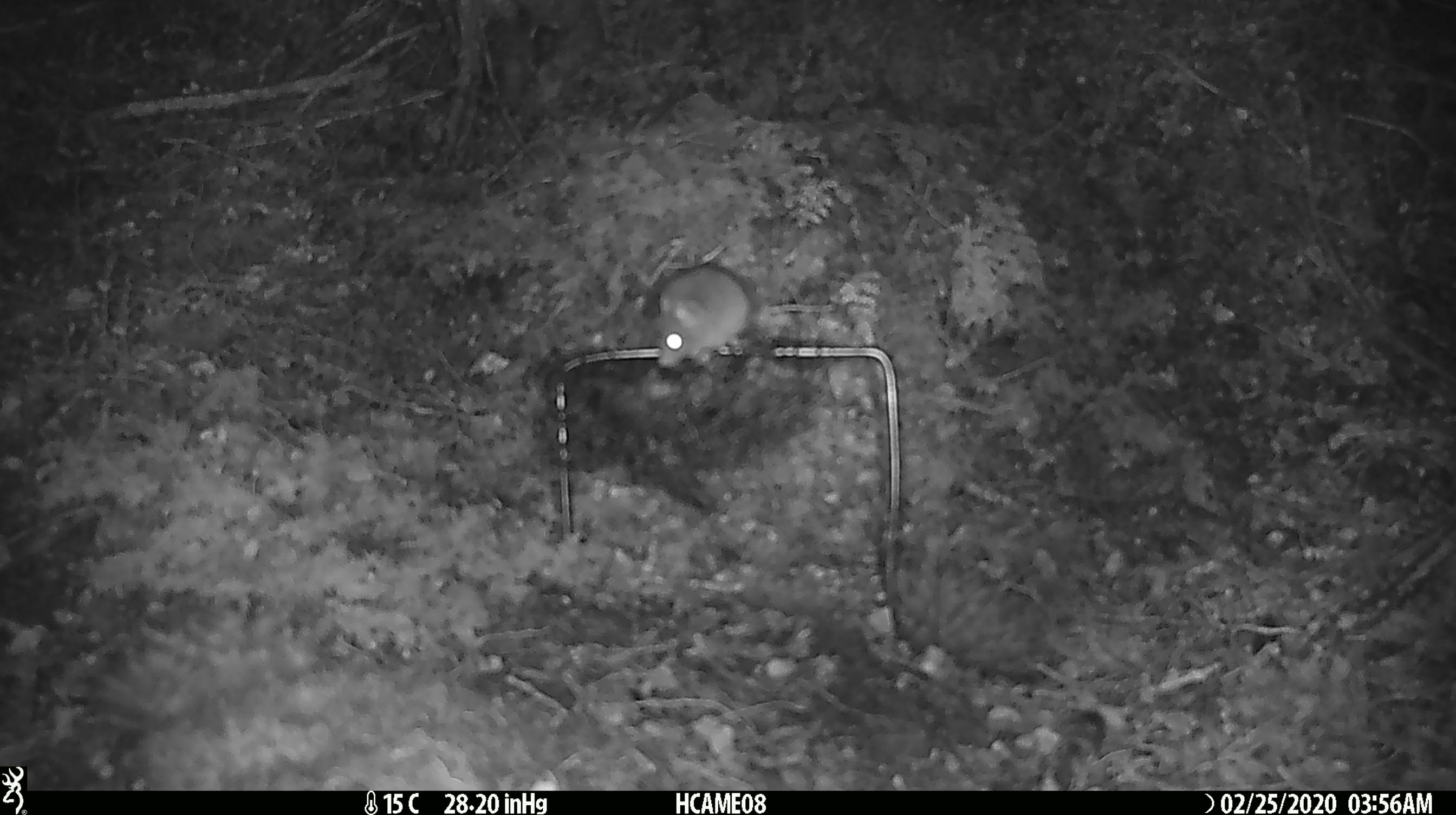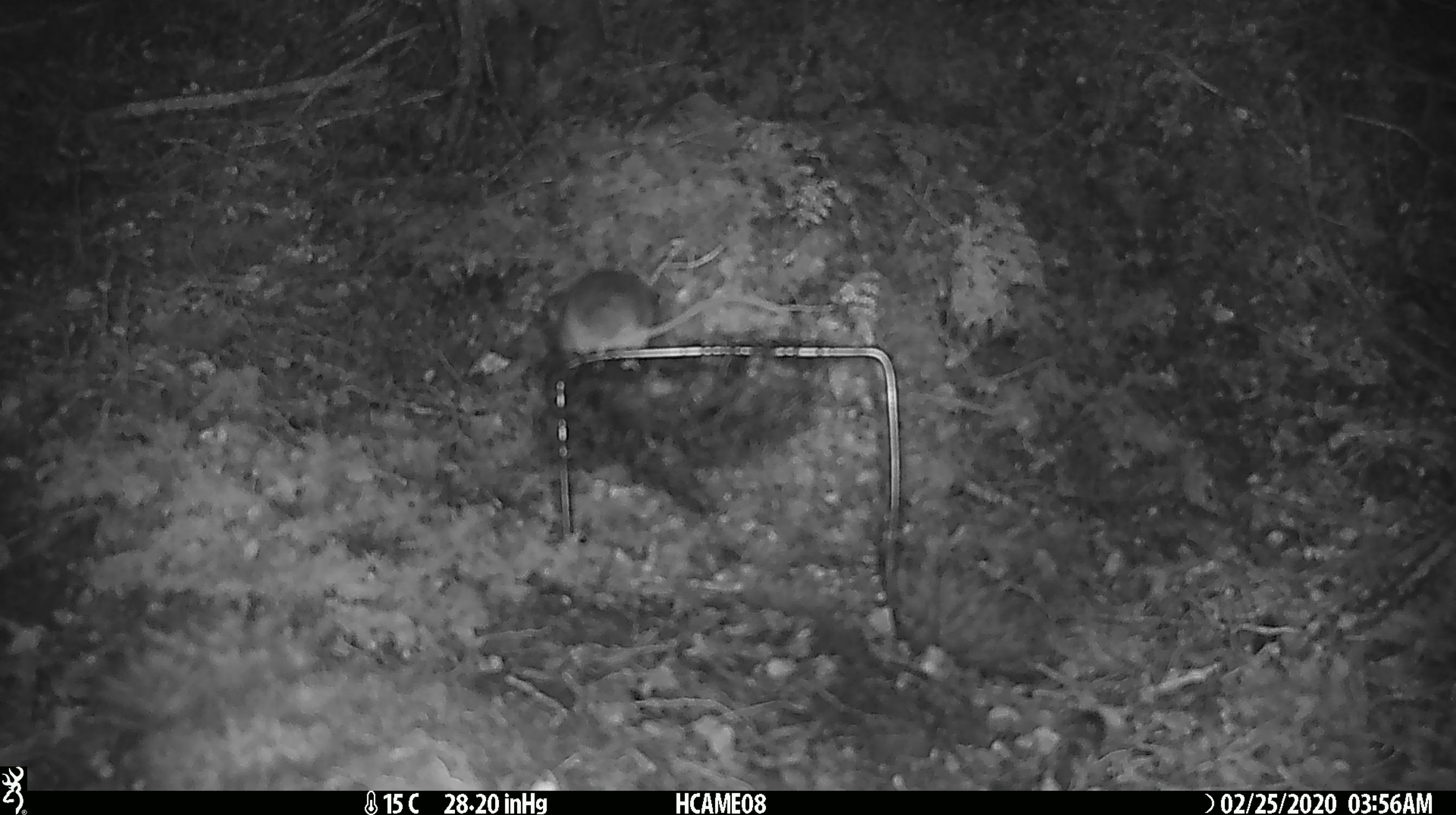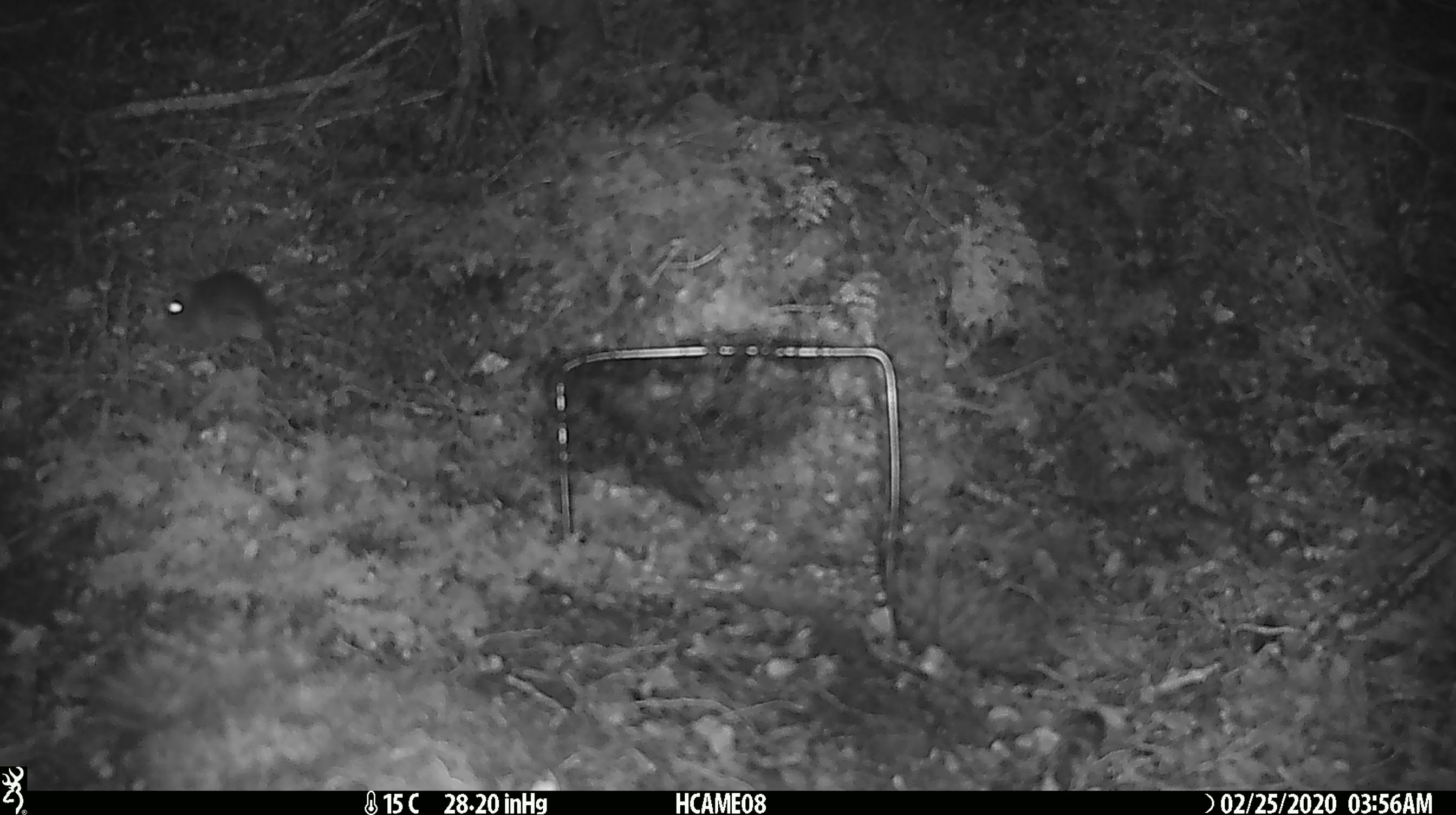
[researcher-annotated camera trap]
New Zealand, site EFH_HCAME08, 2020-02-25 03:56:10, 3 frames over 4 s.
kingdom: Animalia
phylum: Chordata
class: Mammalia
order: Rodentia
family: Muridae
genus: Mus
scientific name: Mus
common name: mouse